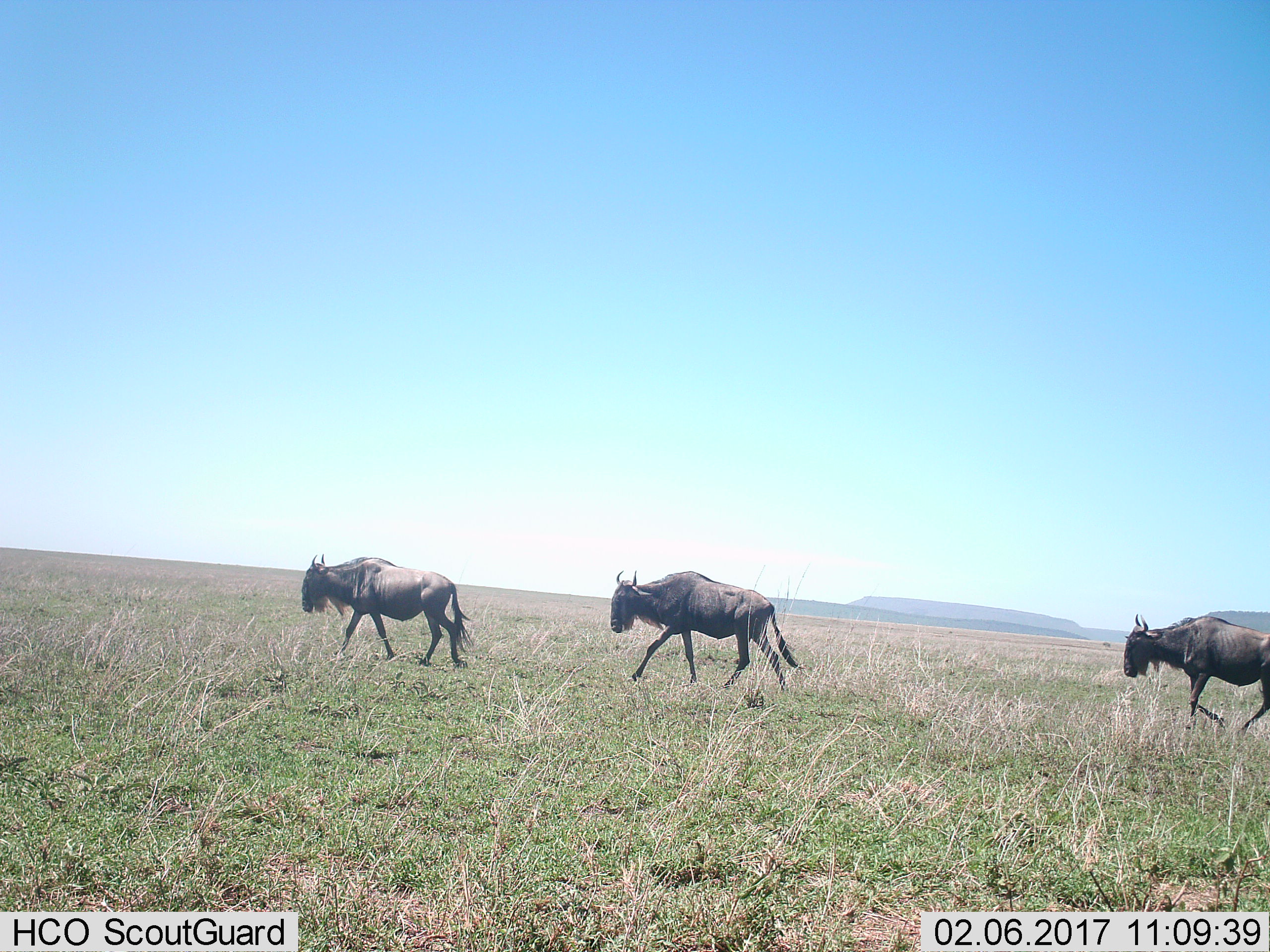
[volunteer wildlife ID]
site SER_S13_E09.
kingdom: Animalia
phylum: Chordata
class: Mammalia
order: Artiodactyla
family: Bovidae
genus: Connochaetes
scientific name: Connochaetes taurinus taurinus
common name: blue wildebeest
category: wildebeestblue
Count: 3.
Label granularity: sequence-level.